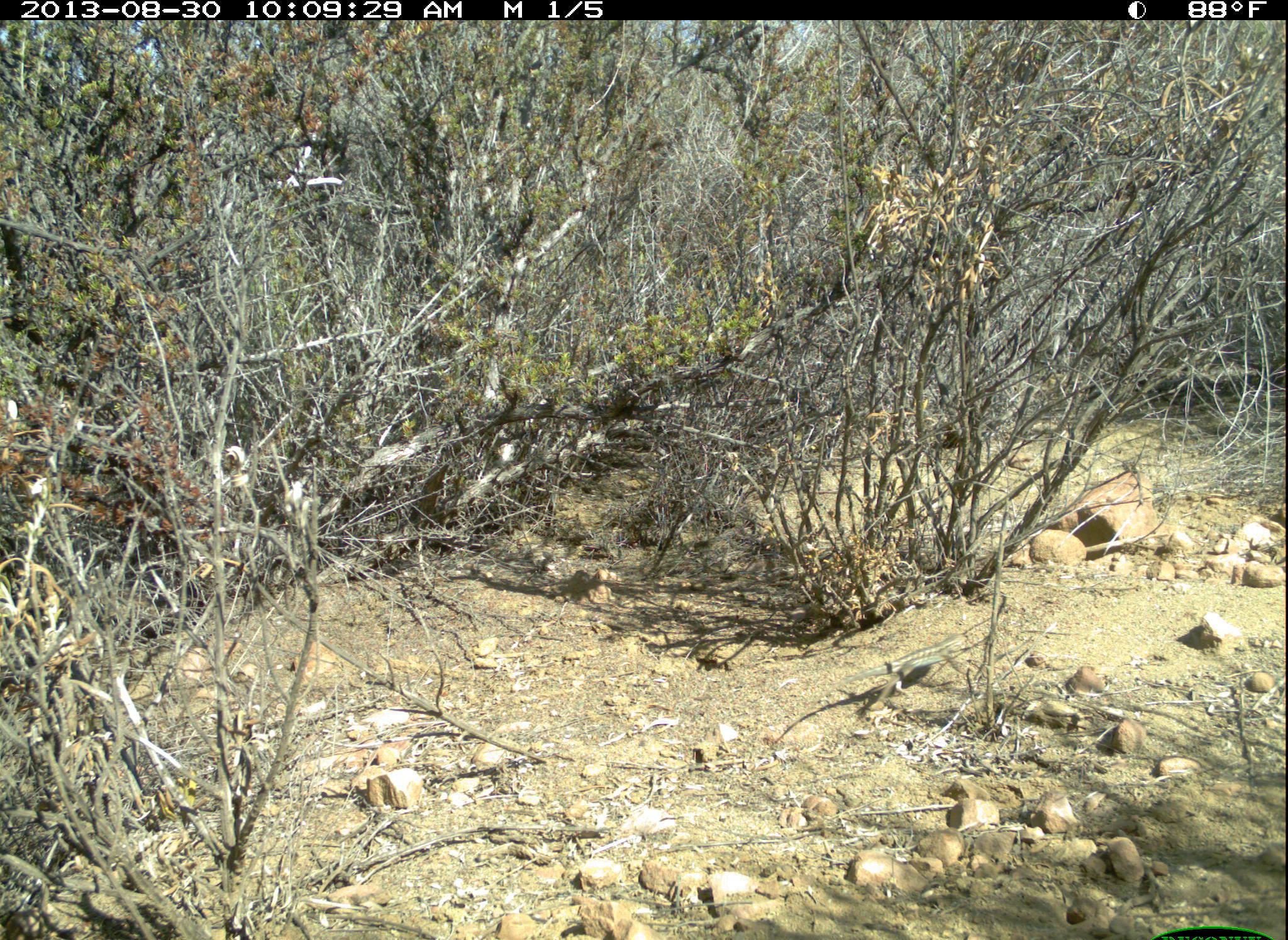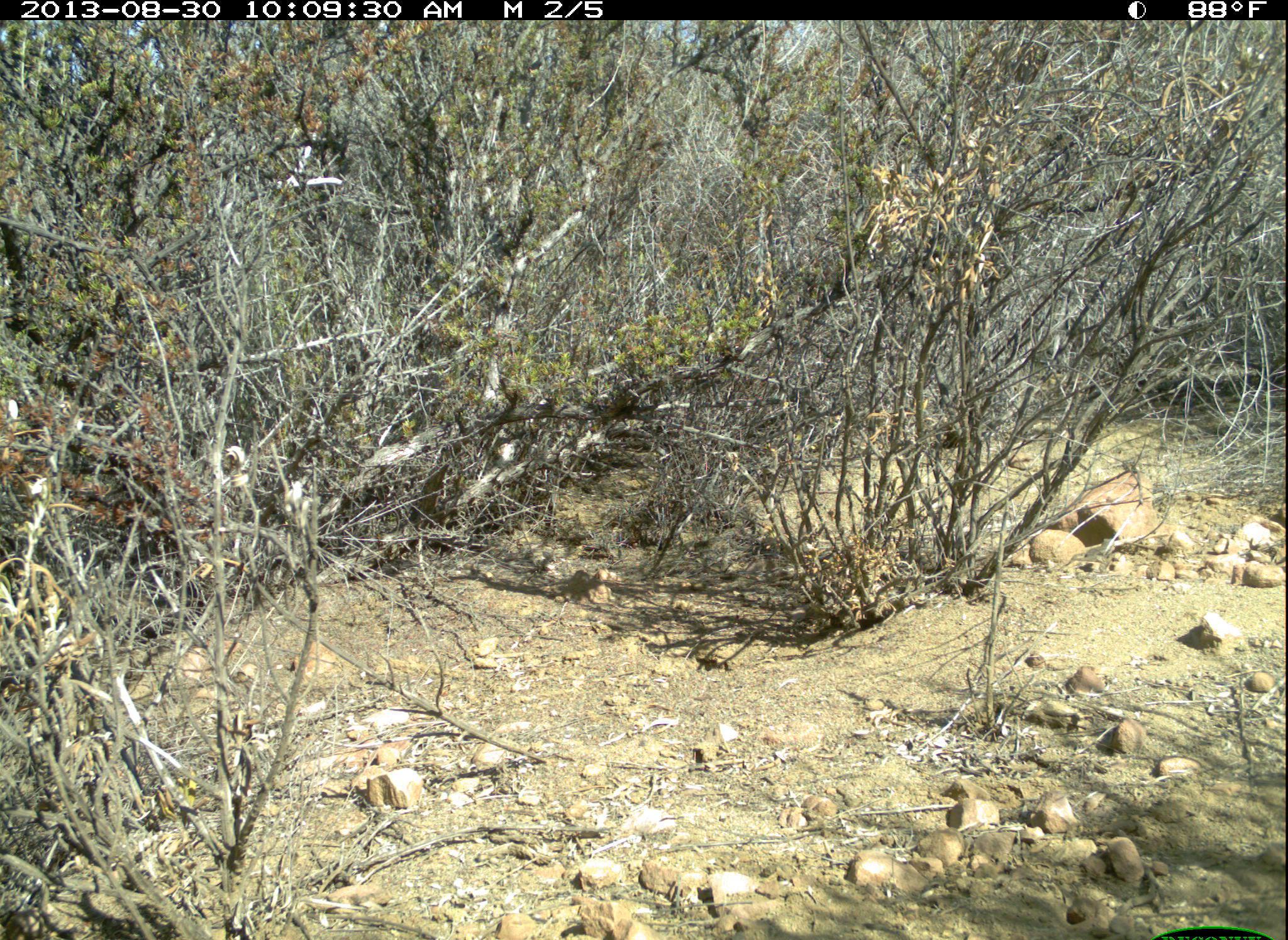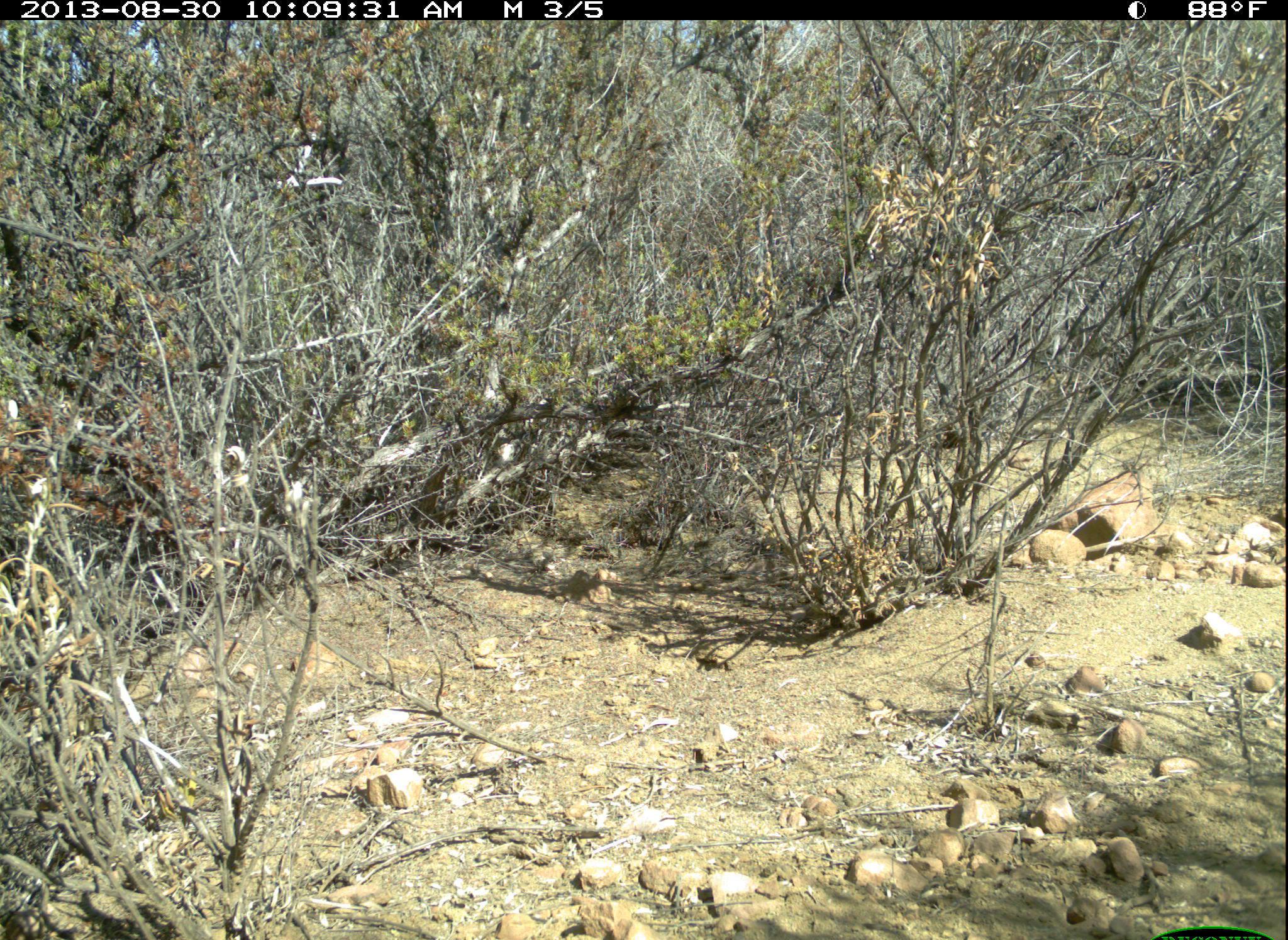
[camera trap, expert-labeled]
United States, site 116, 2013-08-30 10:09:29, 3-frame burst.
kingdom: Animalia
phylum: Chordata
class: Reptilia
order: Squamata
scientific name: Squamata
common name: lizard